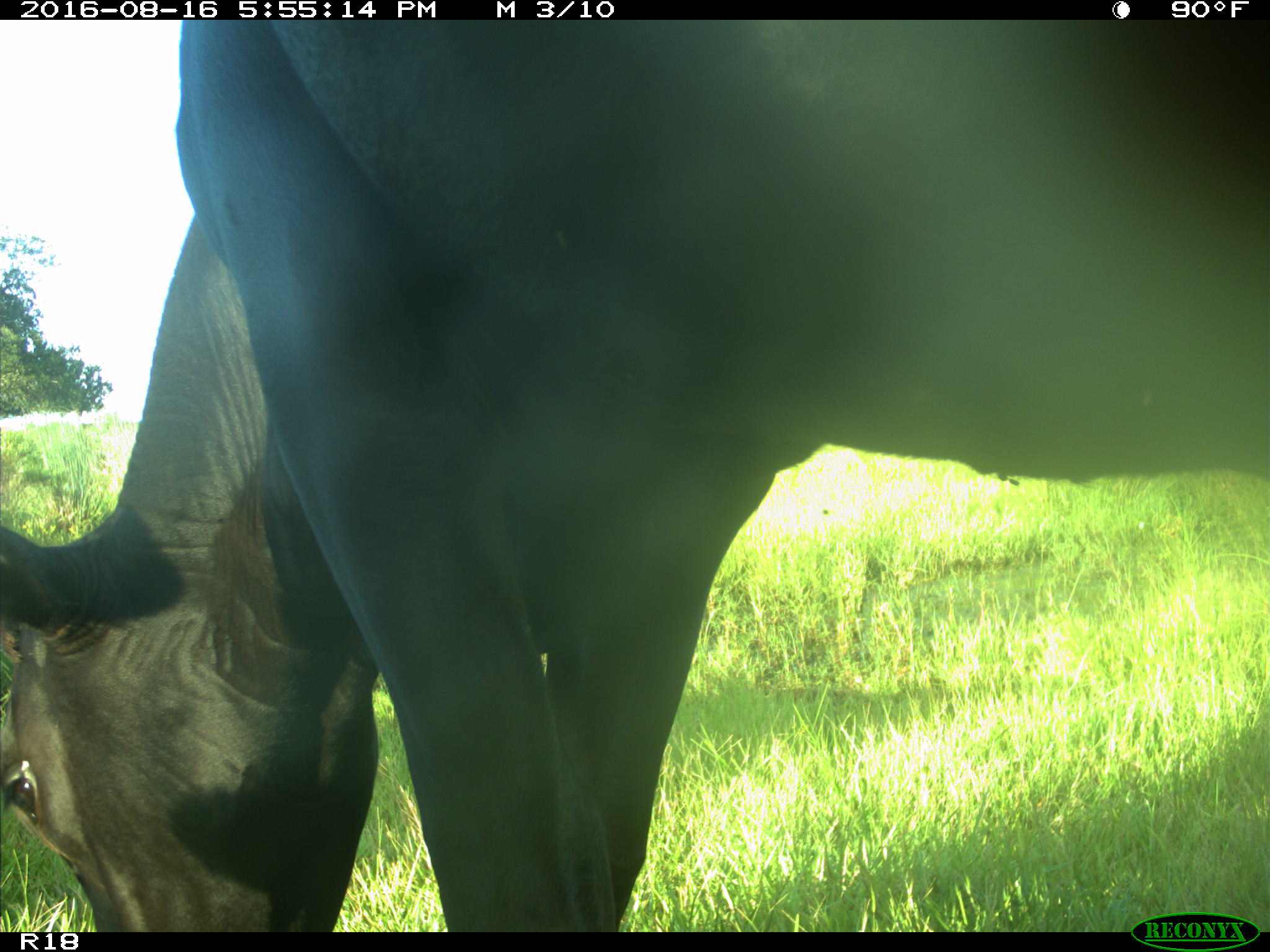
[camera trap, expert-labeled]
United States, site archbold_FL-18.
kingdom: Animalia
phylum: Chordata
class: Mammalia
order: Artiodactyla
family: Bovidae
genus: Bos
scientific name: Bos taurus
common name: domestic cow